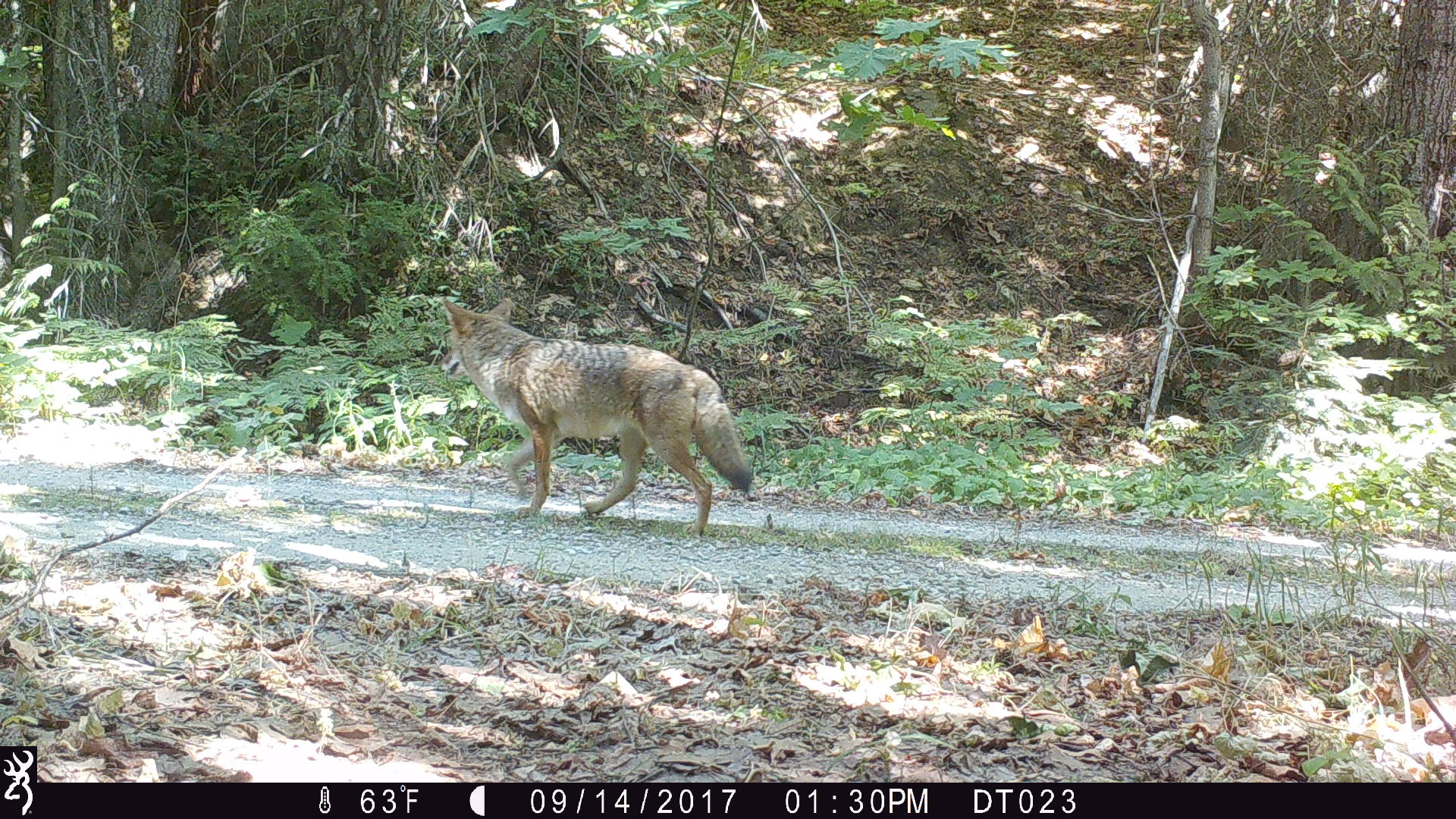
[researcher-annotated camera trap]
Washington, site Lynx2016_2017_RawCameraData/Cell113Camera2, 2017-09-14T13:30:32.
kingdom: Animalia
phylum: Chordata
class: Mammalia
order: Carnivora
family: Canidae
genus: Canis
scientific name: Canis latrans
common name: coyote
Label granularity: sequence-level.